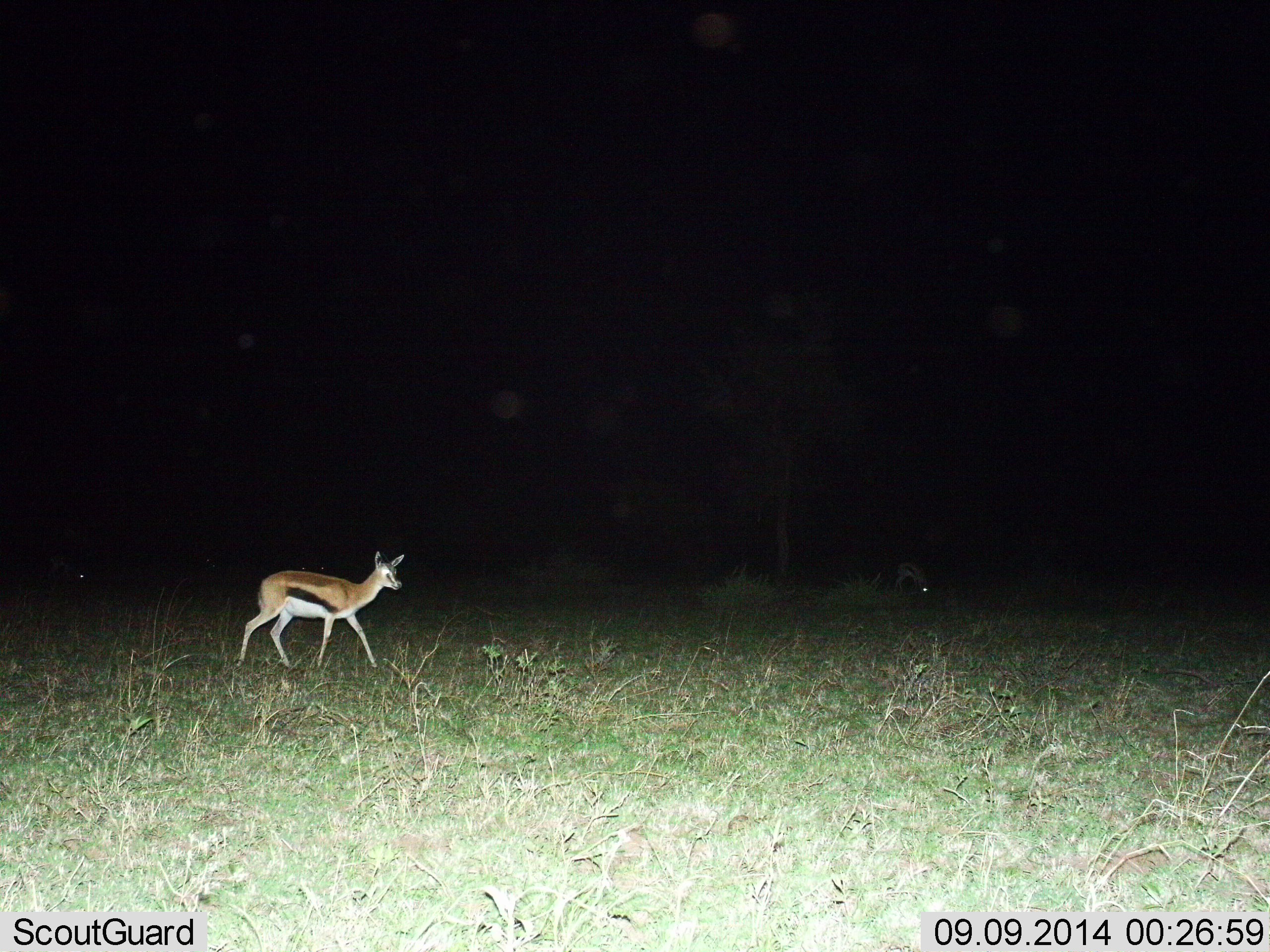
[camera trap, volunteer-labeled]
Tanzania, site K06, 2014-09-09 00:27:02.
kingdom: Animalia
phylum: Chordata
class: Mammalia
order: Artiodactyla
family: Bovidae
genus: Eudorcas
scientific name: Eudorcas thomsonii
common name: thomson's gazelle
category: gazellethomsons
Gazellethomsons (thomson's gazelle) (Eudorcas thomsonii), count 1. Behavior (volunteer vote fractions): standing 40%, resting 0%, moving 70%, interacting 0%. Young present (vote fraction): 10%. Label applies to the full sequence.